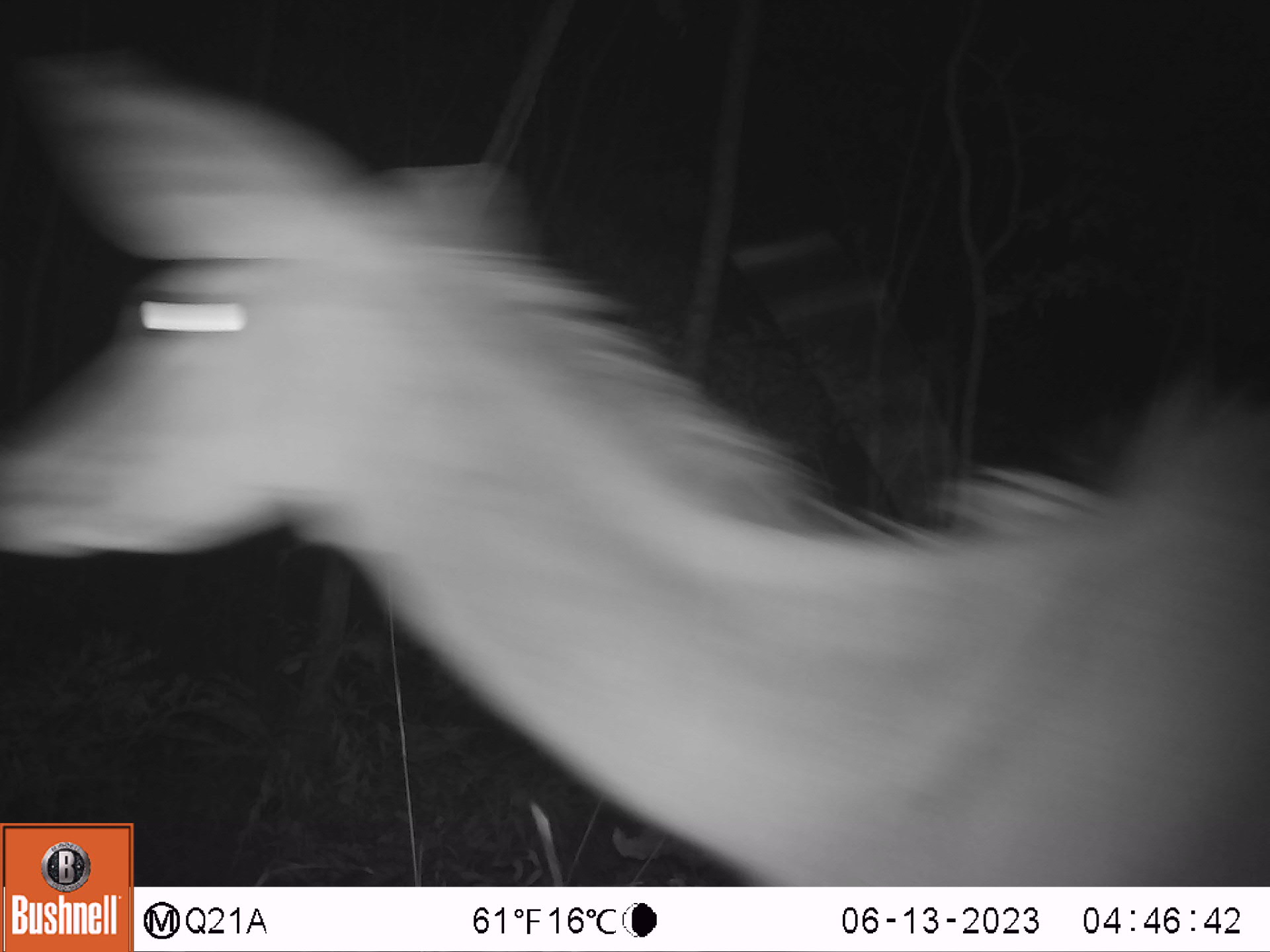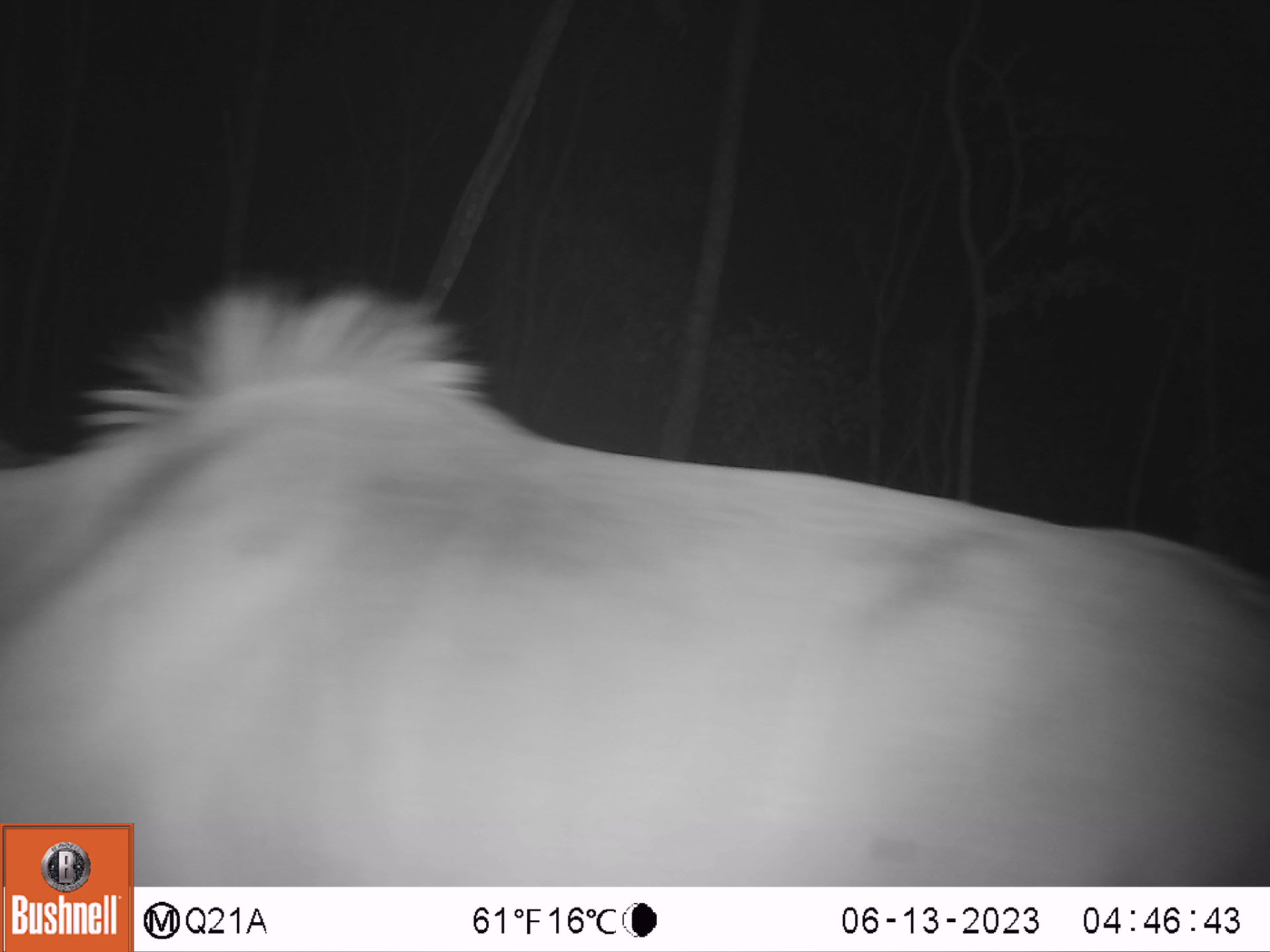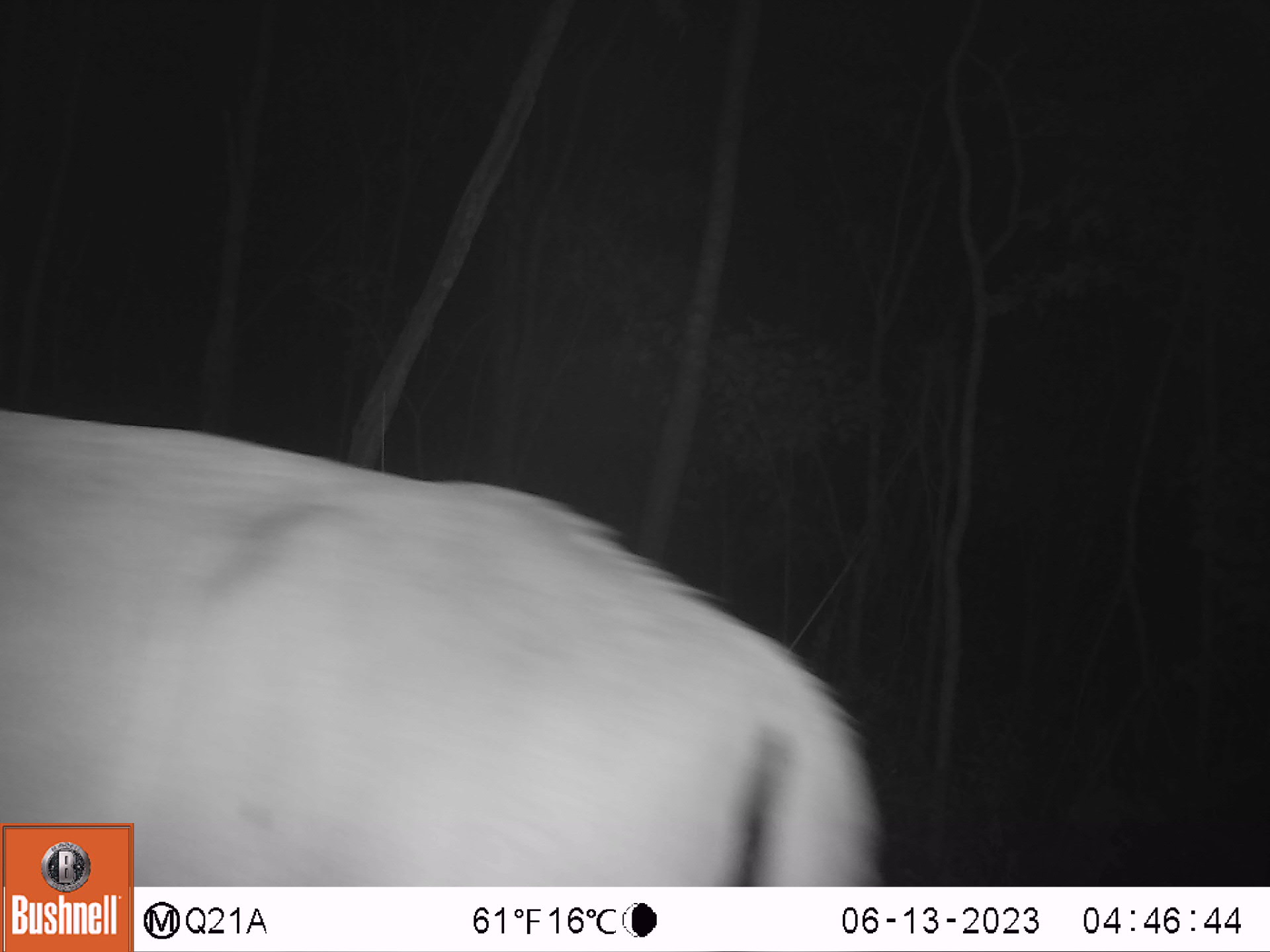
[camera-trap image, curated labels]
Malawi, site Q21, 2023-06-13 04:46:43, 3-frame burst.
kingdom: Animalia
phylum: Chordata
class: Mammalia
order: Artiodactyla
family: Bovidae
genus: Tragelaphus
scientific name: Tragelaphus strepsiceros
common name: greater kudu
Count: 1.